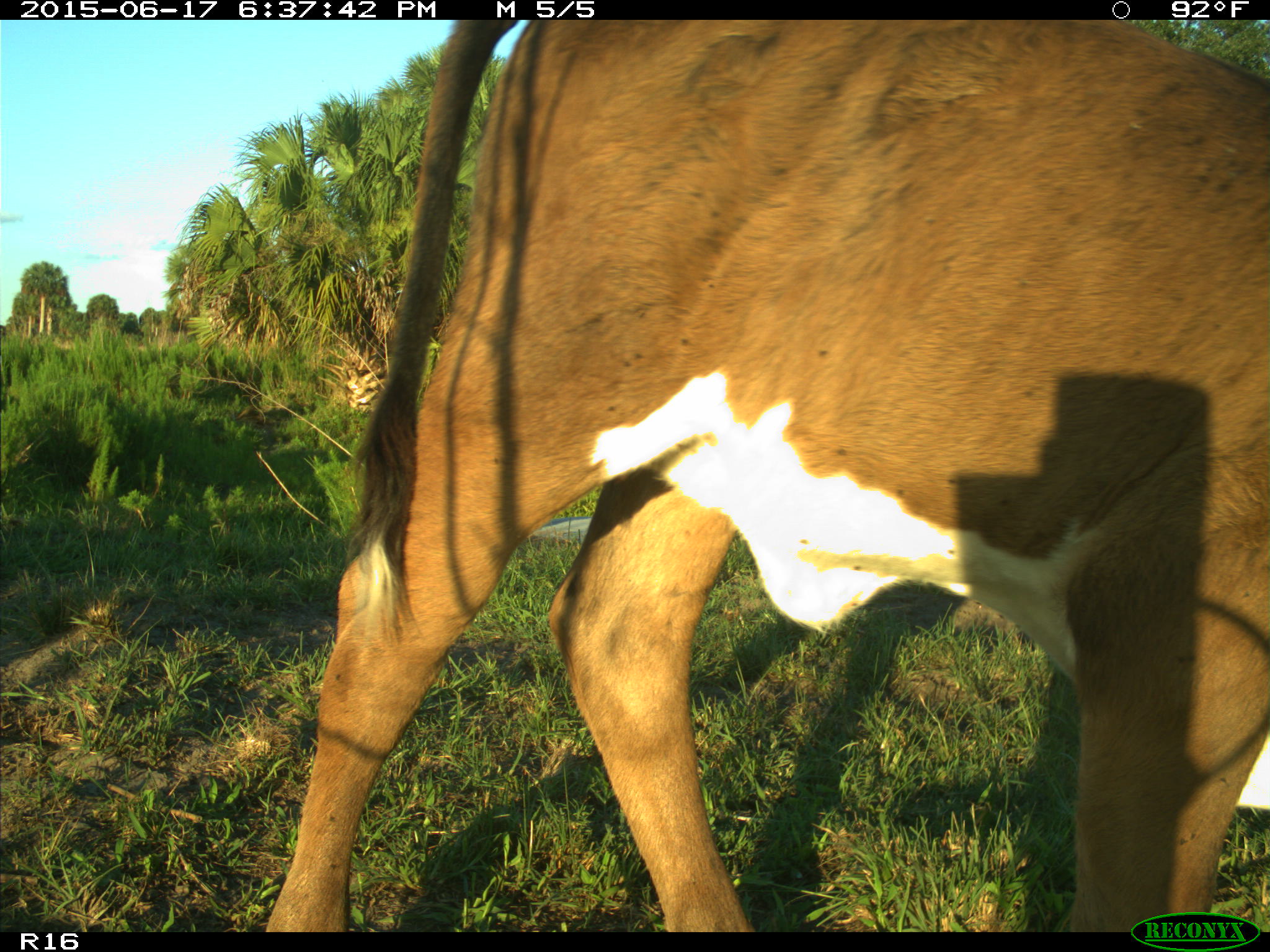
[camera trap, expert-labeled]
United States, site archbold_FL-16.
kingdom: Animalia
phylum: Chordata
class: Mammalia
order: Artiodactyla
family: Bovidae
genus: Bos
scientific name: Bos taurus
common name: domestic cow